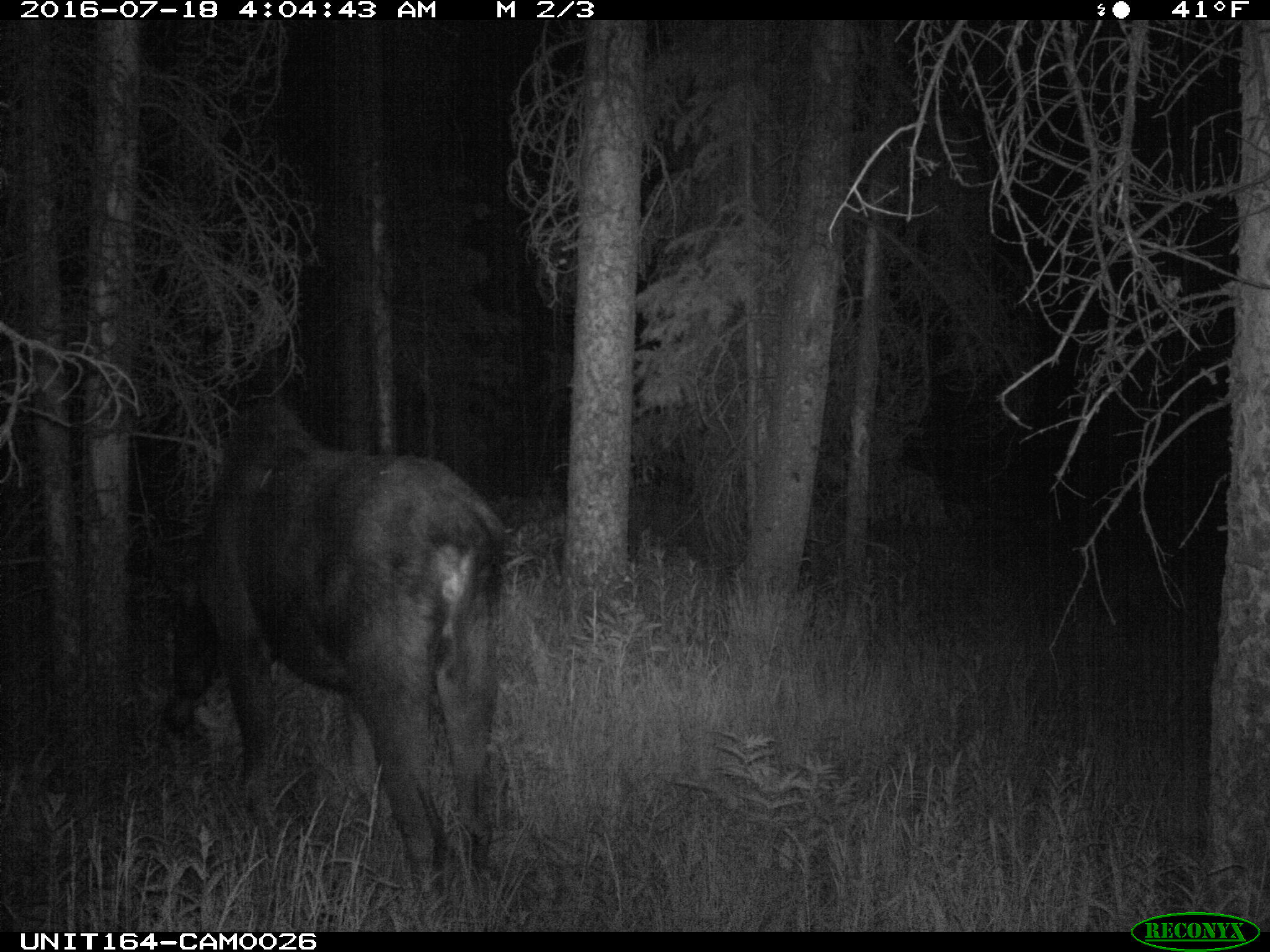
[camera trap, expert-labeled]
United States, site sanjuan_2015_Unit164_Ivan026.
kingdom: Animalia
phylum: Chordata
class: Mammalia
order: Artiodactyla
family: Cervidae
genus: Alces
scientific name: Alces alces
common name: moose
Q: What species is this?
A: Alces alces (moose).